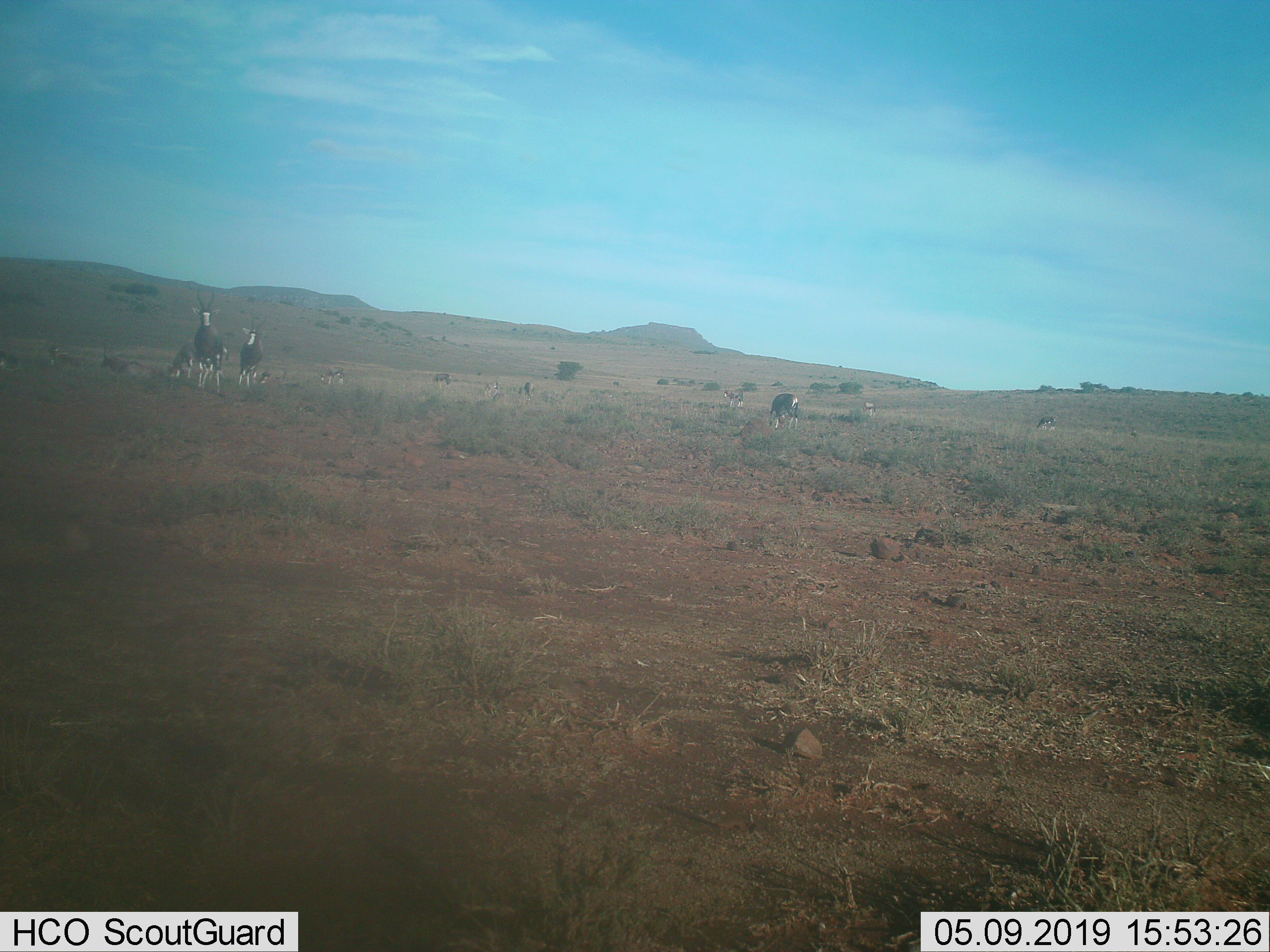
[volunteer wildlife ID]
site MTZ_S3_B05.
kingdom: Animalia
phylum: Chordata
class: Mammalia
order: Artiodactyla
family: Bovidae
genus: Damaliscus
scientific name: Damaliscus pygargus phillipsi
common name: blesbok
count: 11-50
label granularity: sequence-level